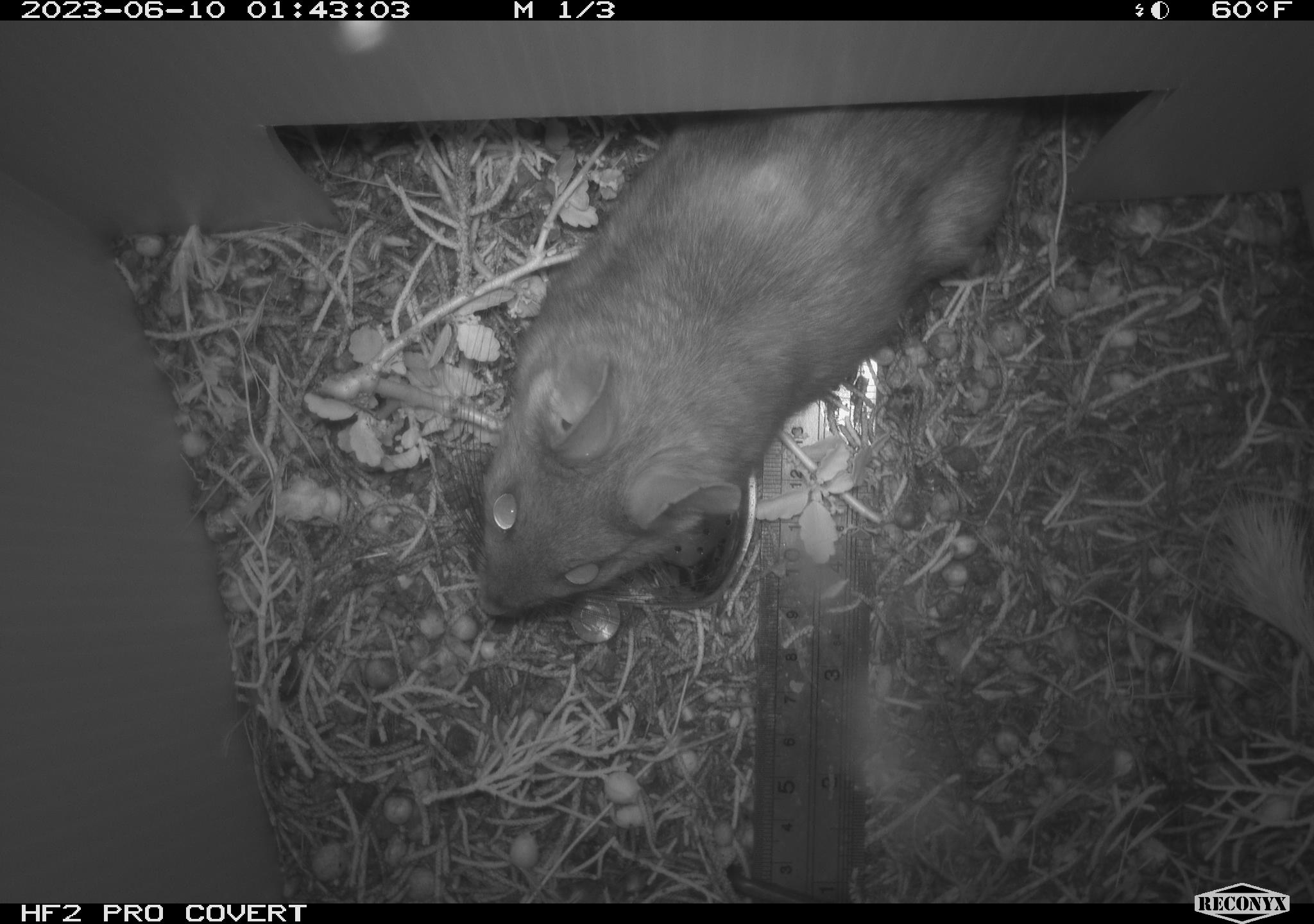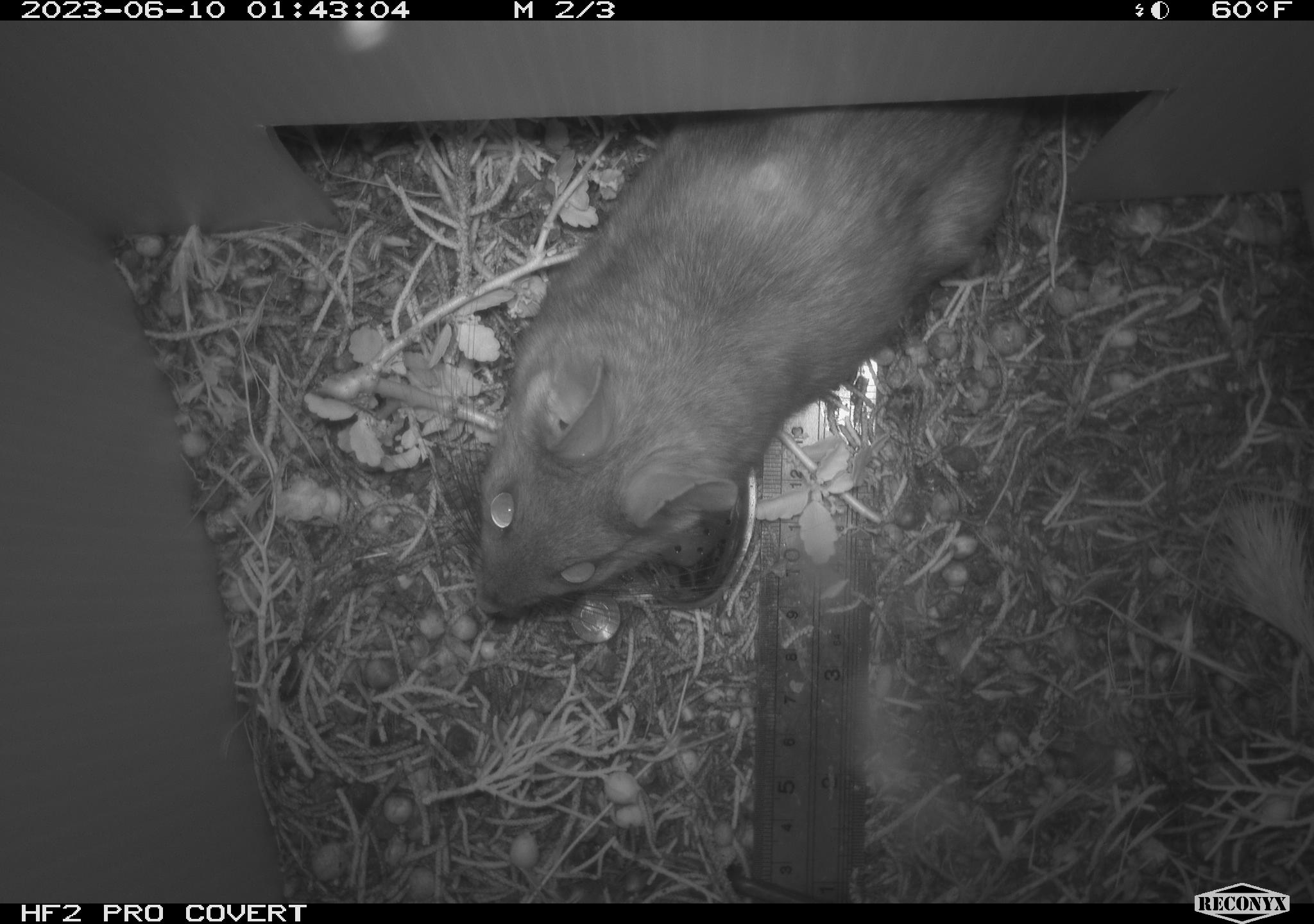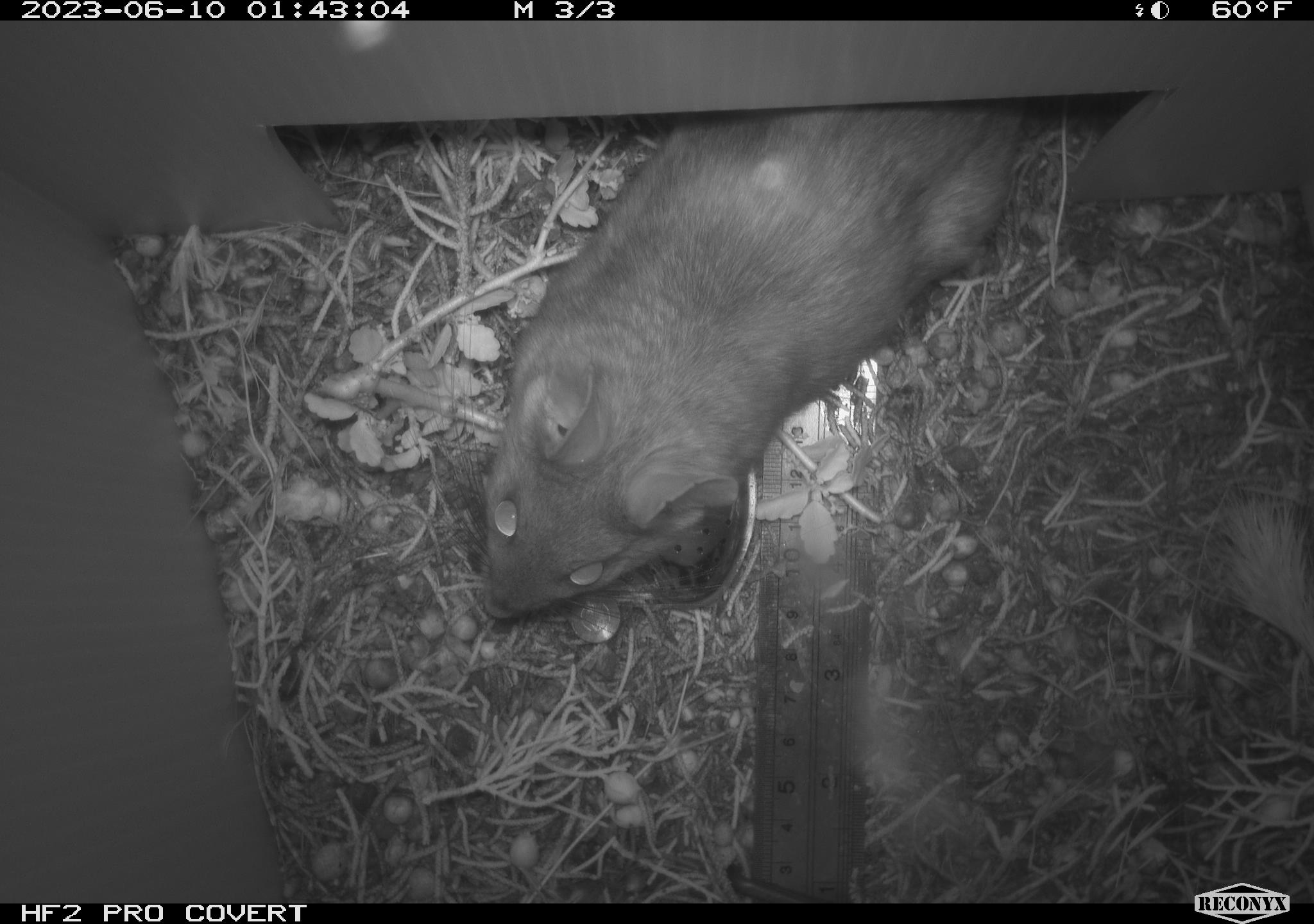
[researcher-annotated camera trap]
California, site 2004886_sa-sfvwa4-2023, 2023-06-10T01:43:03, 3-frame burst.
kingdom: Animalia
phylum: Chordata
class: Mammalia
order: Rodentia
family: Cricetidae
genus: Neotoma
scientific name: Neotoma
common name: pack rat or woodrat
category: neotoma species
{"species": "neotoma species (pack rat or woodrat) (Neotoma)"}